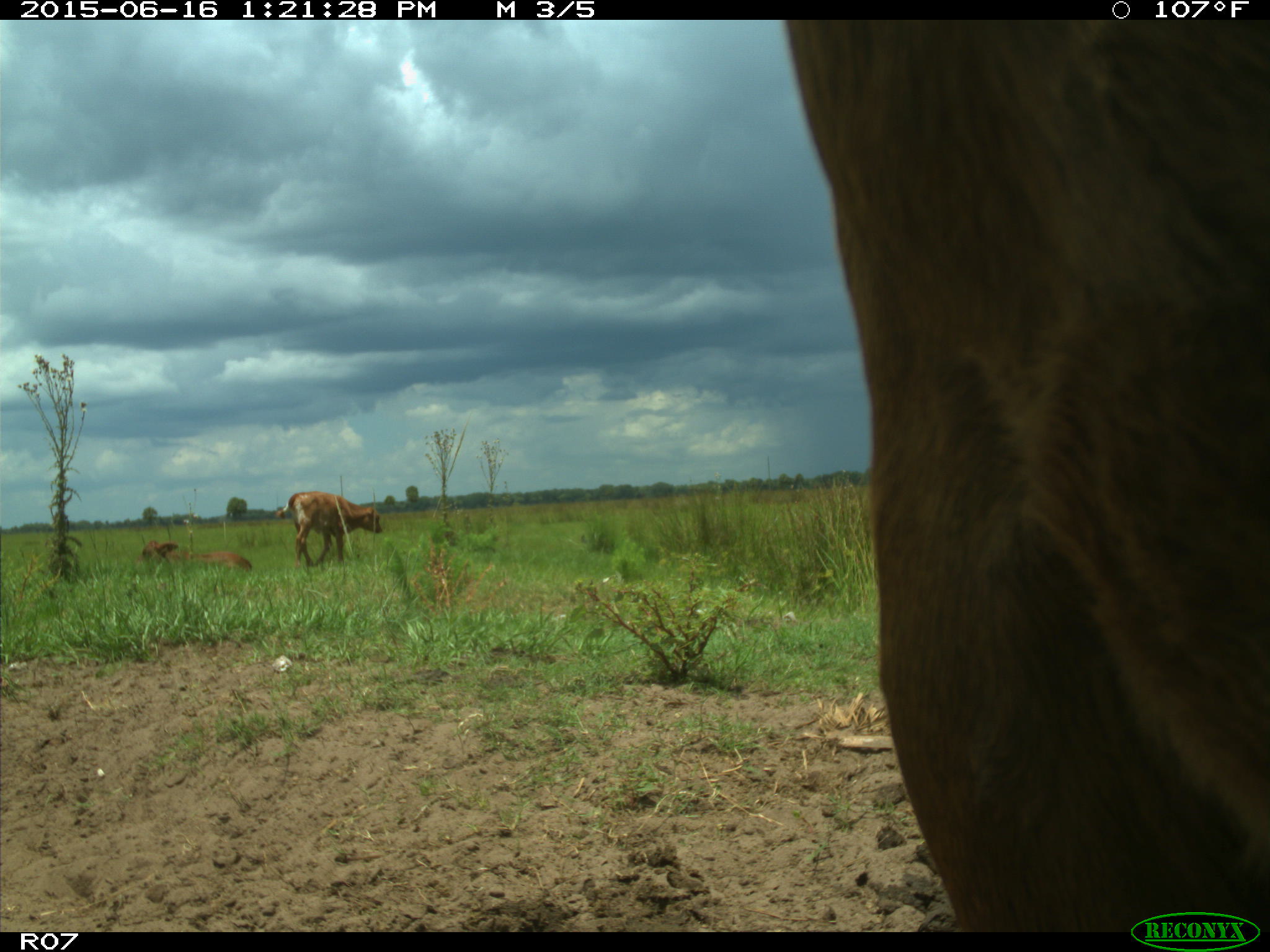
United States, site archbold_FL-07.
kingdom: Animalia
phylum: Chordata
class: Mammalia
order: Artiodactyla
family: Bovidae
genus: Bos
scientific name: Bos taurus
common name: domestic cow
Bos taurus (domestic cow).